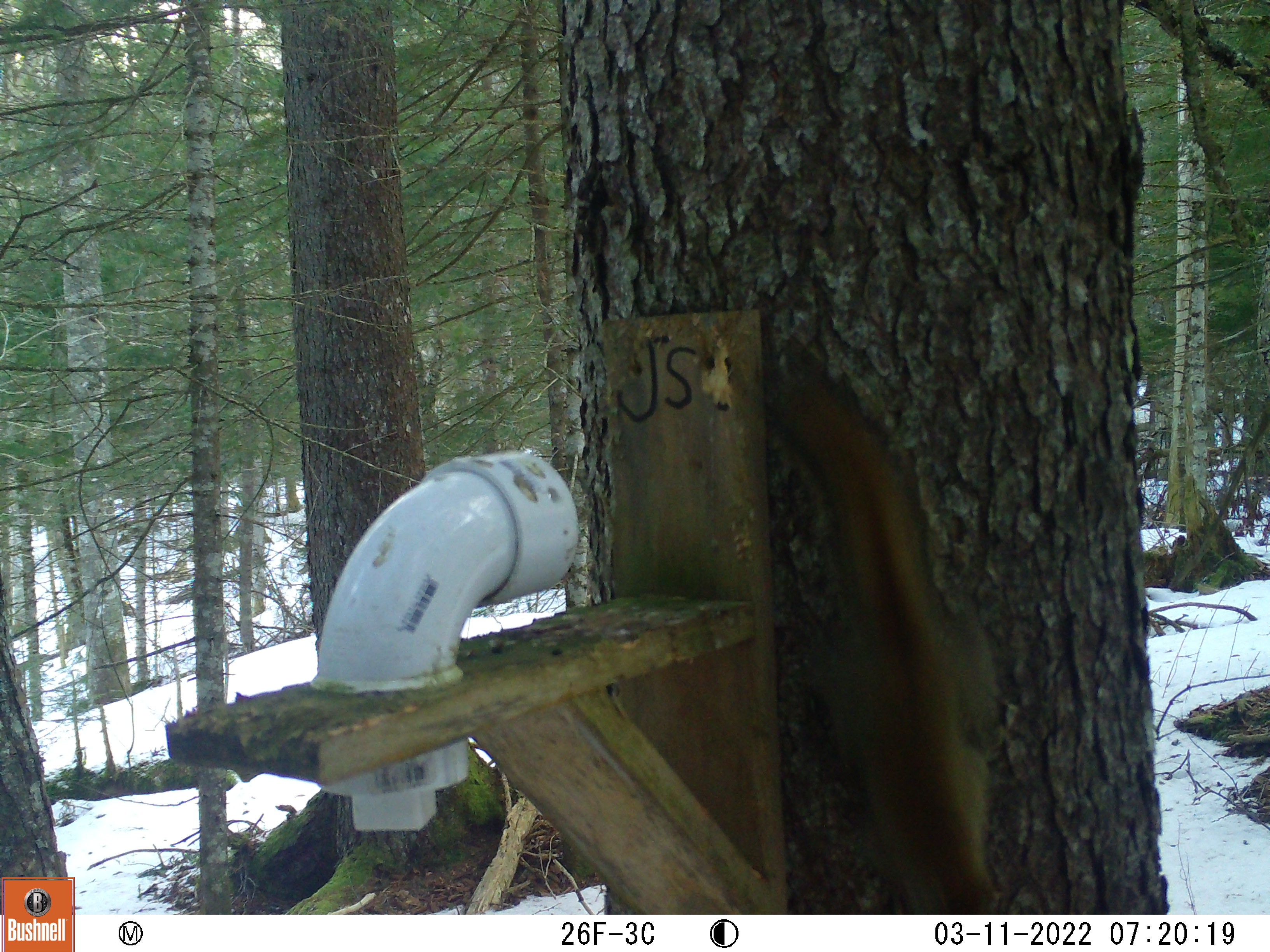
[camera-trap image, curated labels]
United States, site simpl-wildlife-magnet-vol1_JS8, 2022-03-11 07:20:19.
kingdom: Animalia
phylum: Chordata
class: Mammalia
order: Rodentia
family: Sciuridae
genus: Tamiasciurus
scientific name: Tamiasciurus hudsonicus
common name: red squirrel